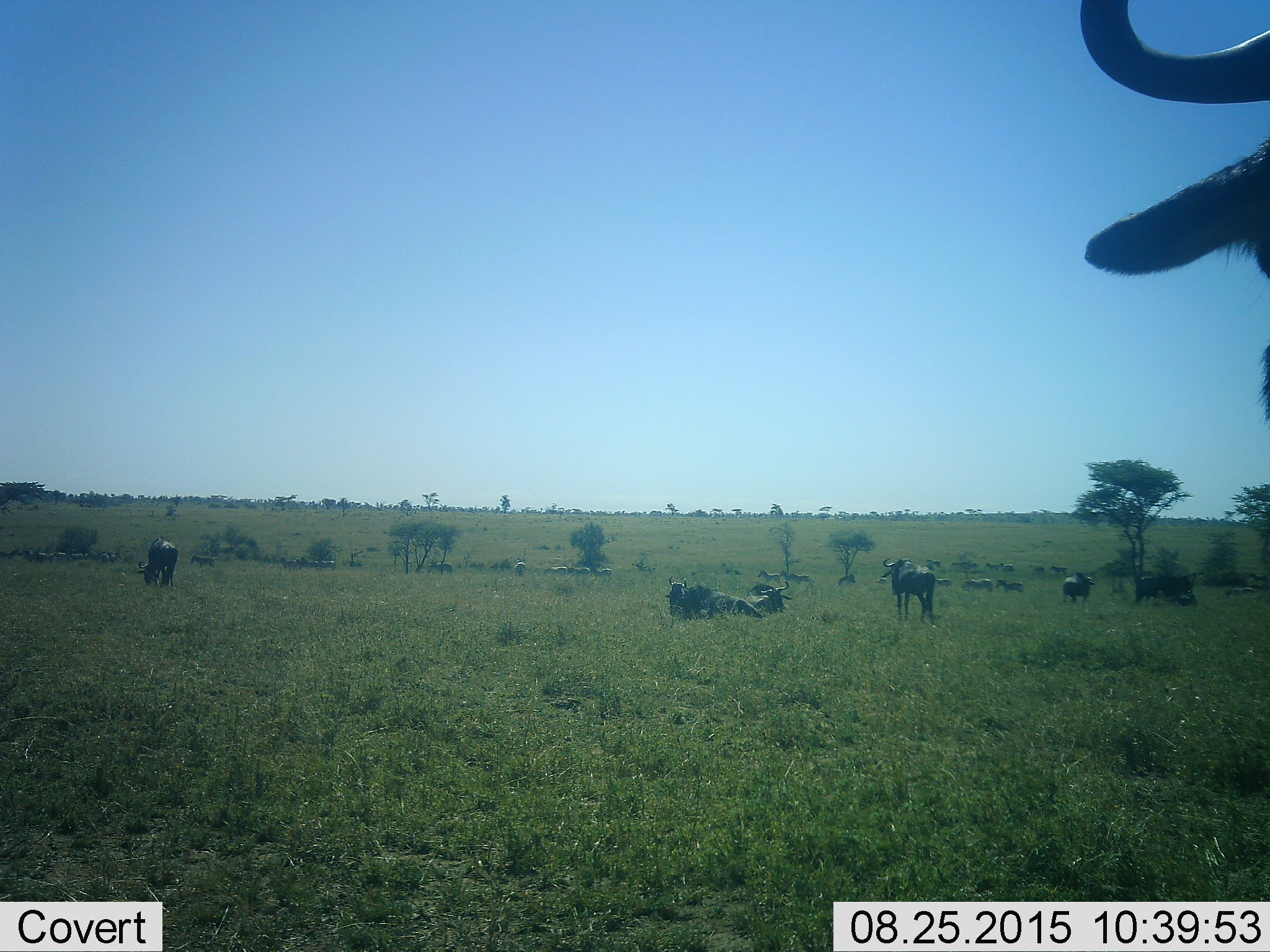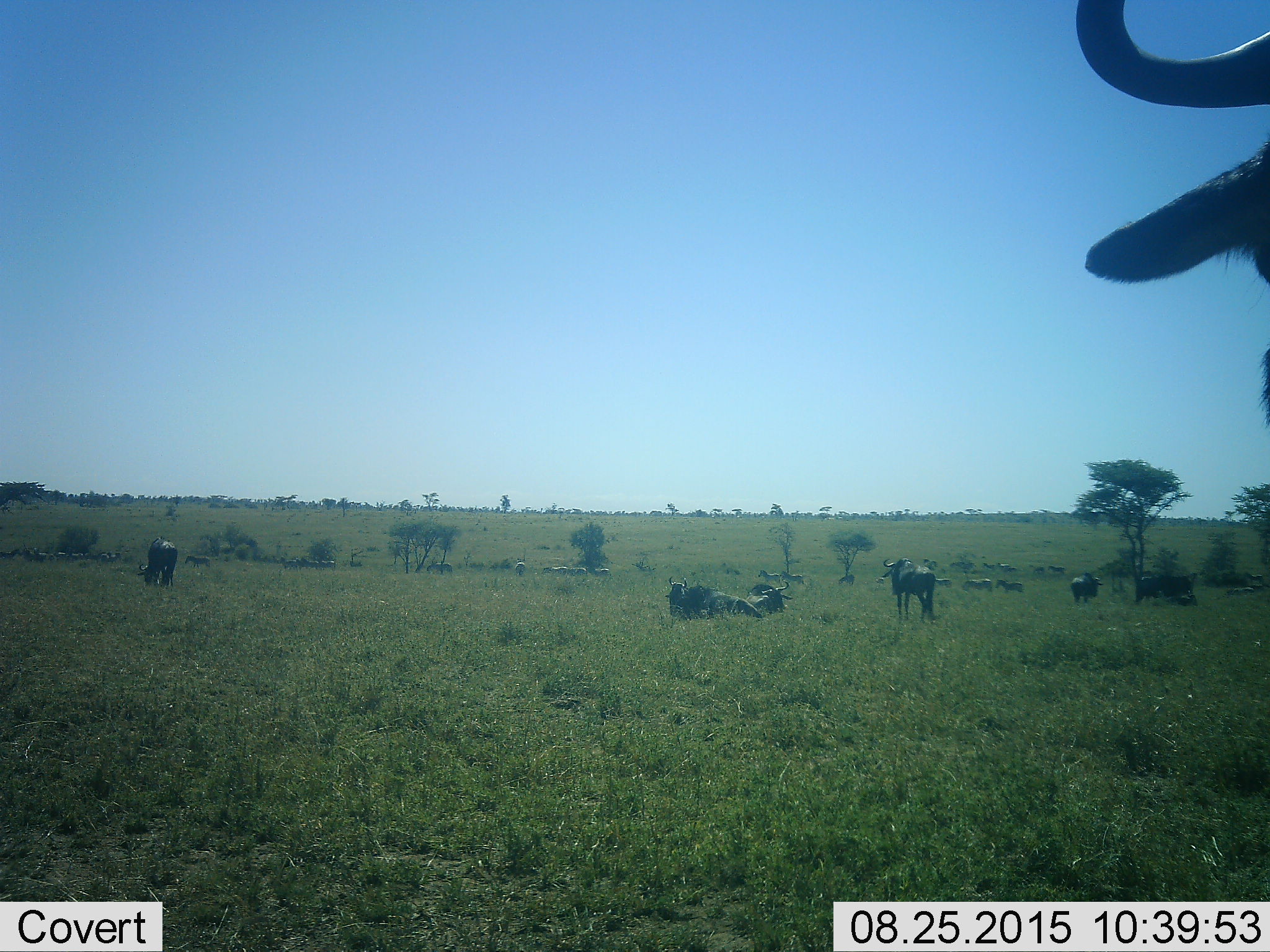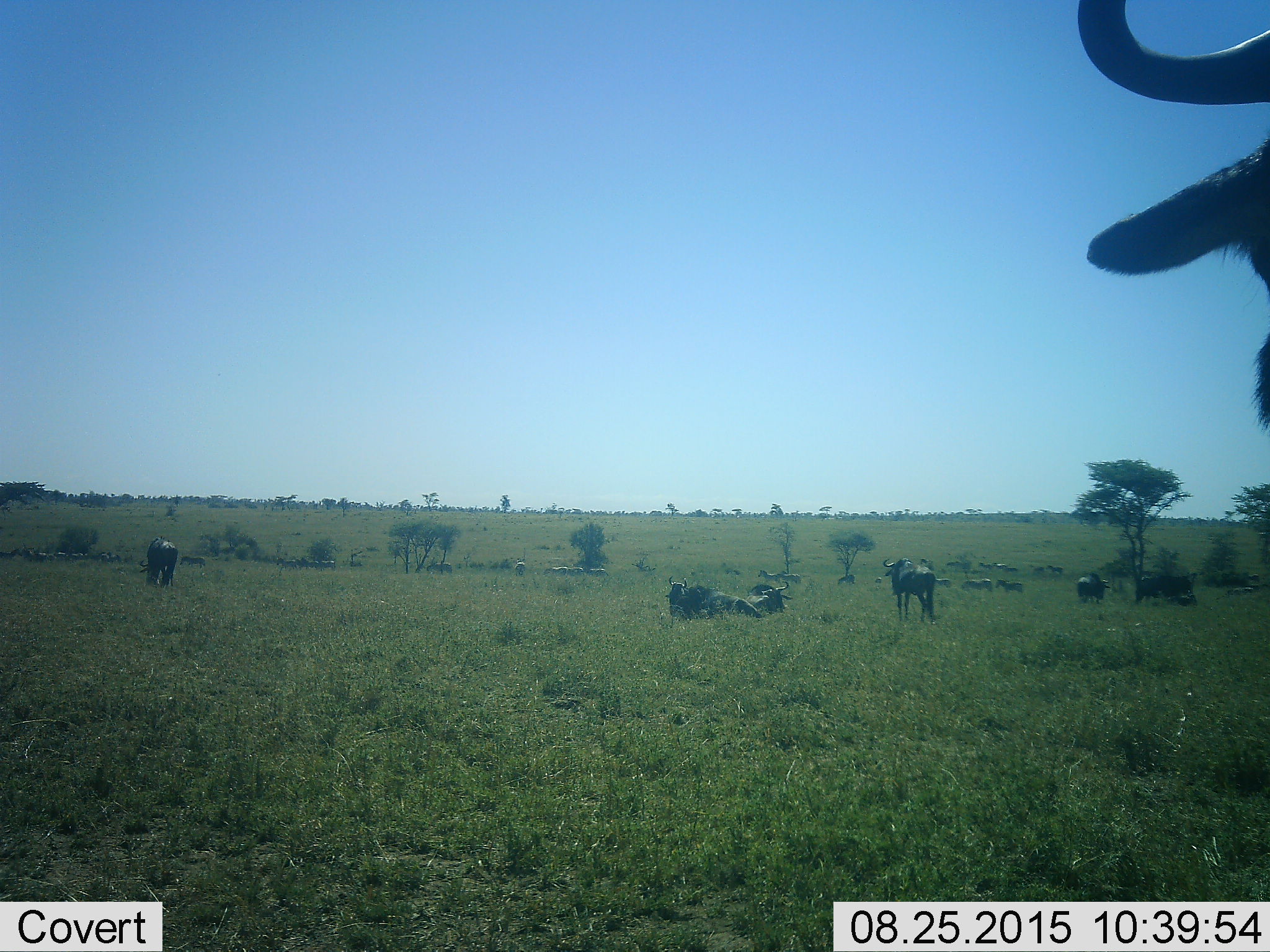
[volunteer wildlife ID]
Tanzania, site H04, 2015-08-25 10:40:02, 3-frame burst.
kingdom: Animalia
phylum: Chordata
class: Mammalia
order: Artiodactyla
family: Bovidae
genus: Connochaetes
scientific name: Connochaetes taurinus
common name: blue wildebeest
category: wildebeest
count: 11-50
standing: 75%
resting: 62%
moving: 38%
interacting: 0%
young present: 0%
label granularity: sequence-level